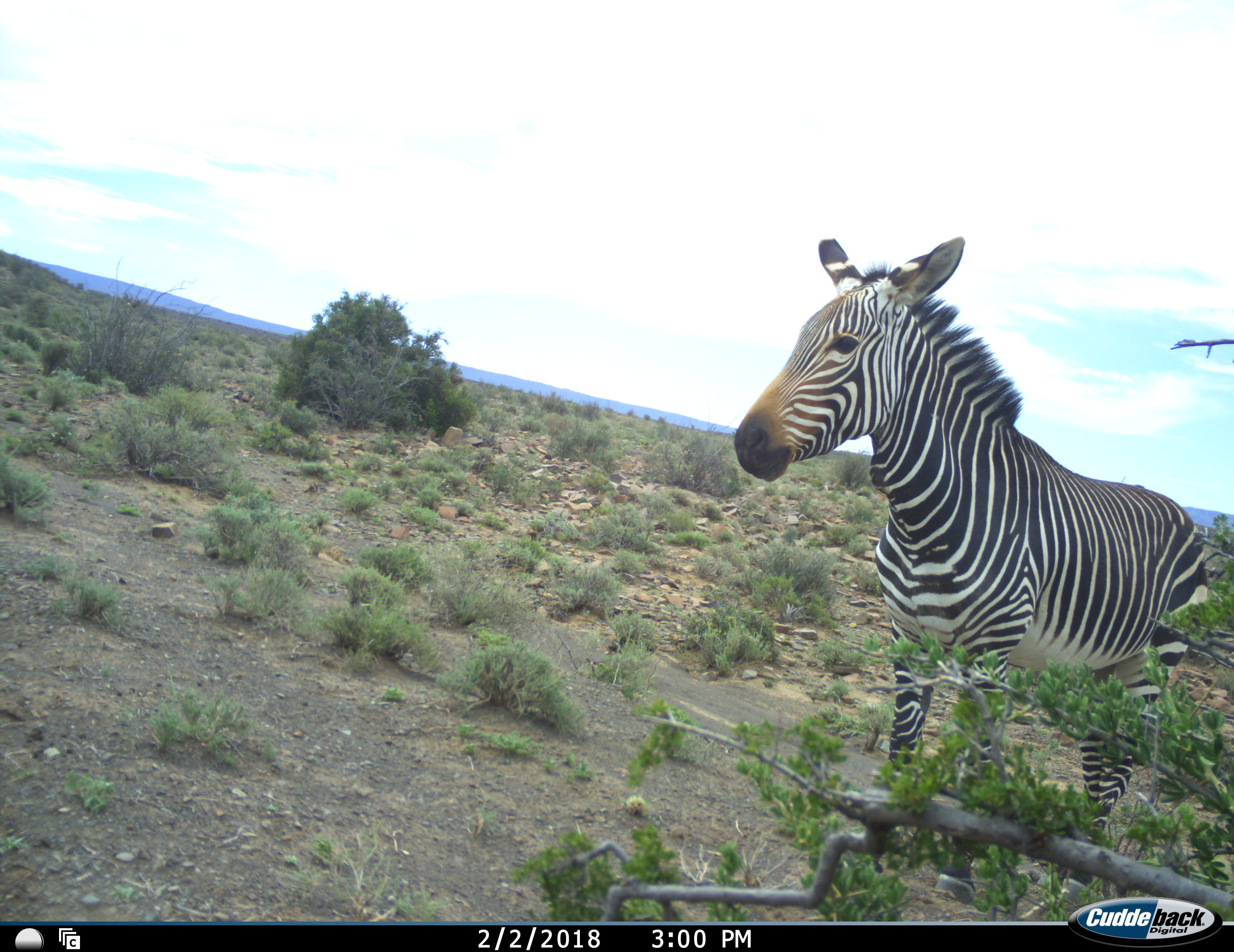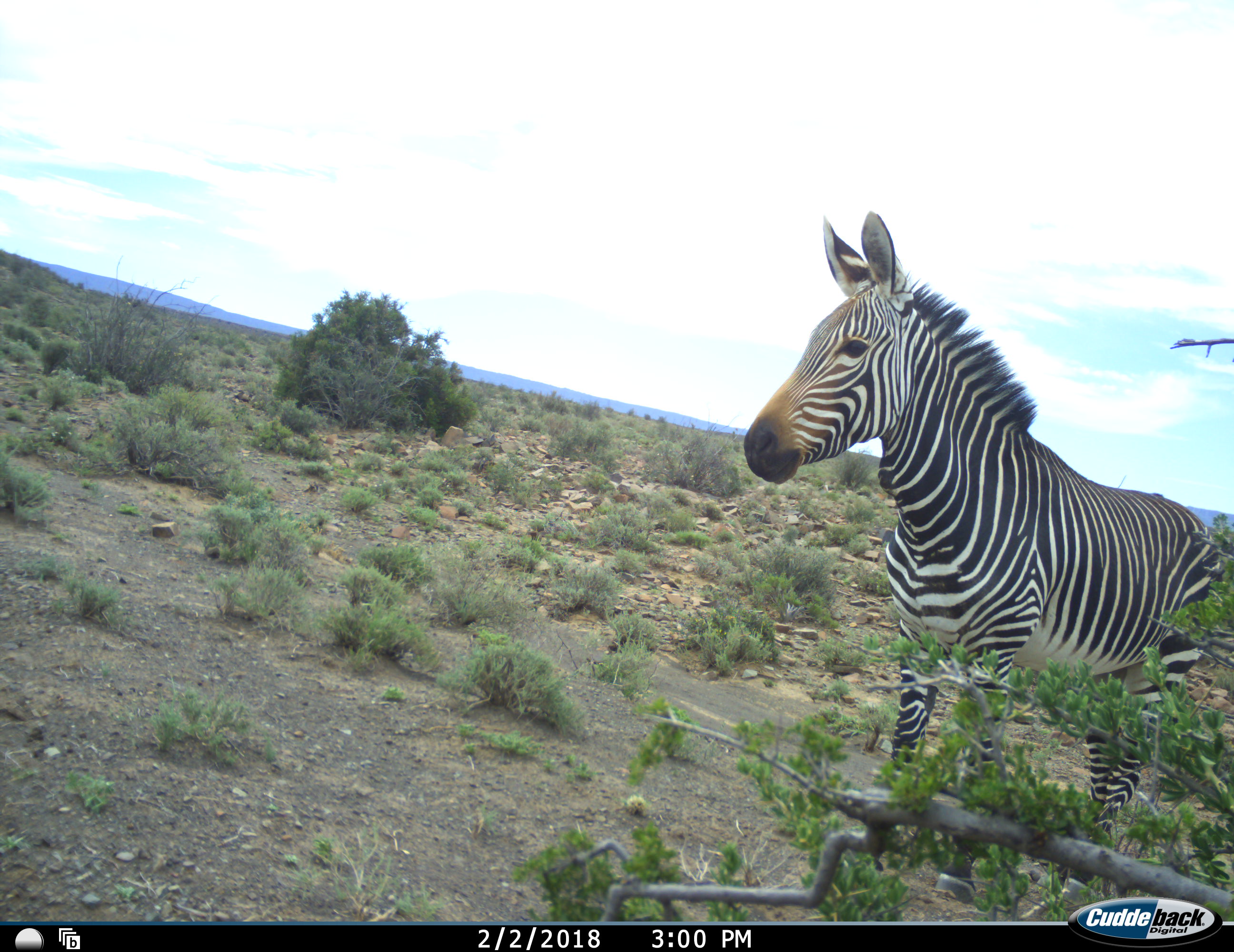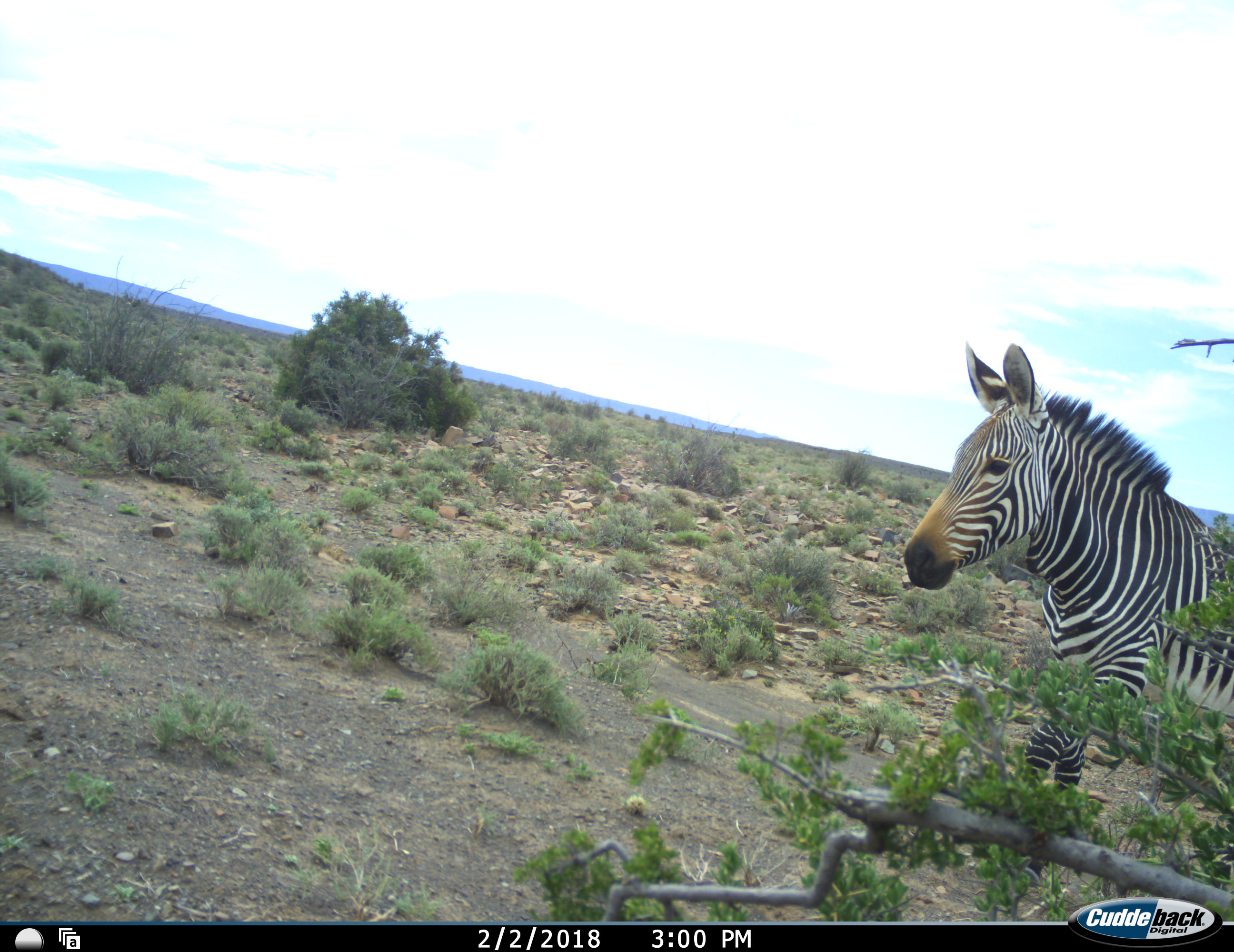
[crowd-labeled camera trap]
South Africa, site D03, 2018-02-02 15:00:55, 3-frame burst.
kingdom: Animalia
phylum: Chordata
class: Mammalia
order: Perissodactyla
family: Equidae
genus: Equus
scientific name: Equus zebra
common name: mountain zebra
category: zebramountain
Zebramountain (mountain zebra) (Equus zebra), count 1. Behavior (volunteer vote fractions): standing 50%, resting 0%, moving 70%, interacting 0%. Young present (vote fraction): 0%. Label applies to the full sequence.